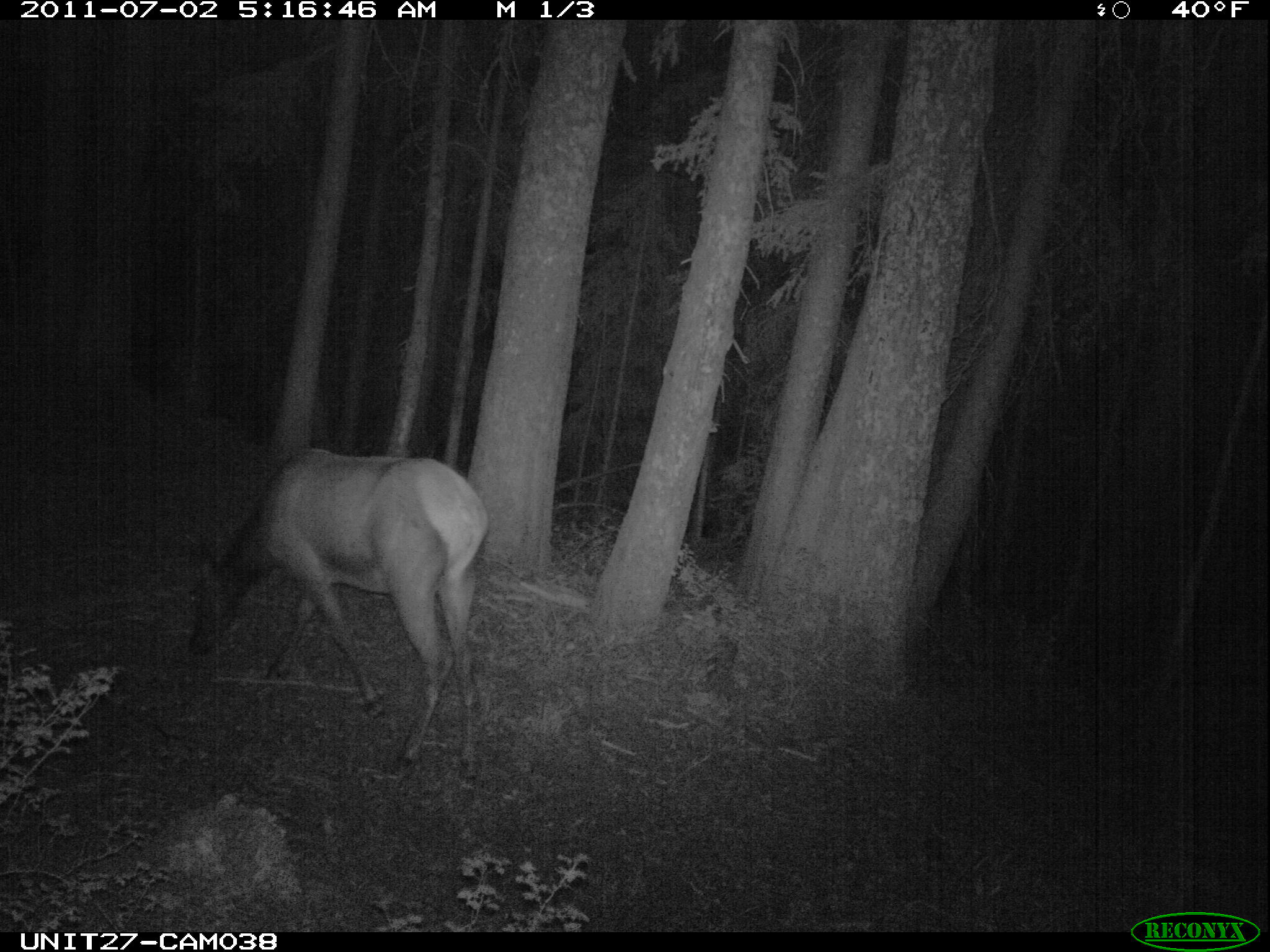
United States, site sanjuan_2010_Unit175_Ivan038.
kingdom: Animalia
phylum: Chordata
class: Mammalia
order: Artiodactyla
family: Cervidae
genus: Cervus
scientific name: Cervus elaphus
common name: red deer